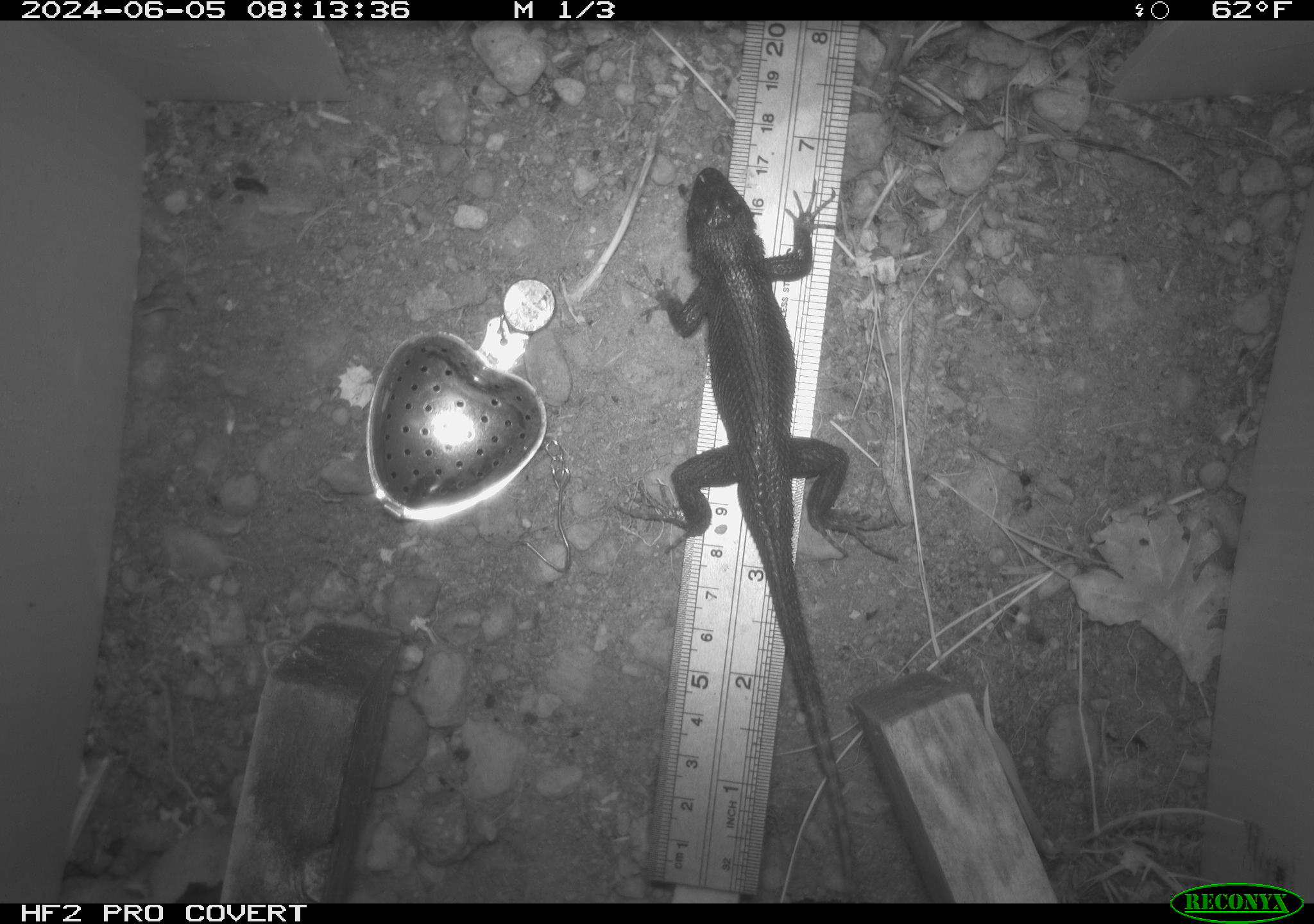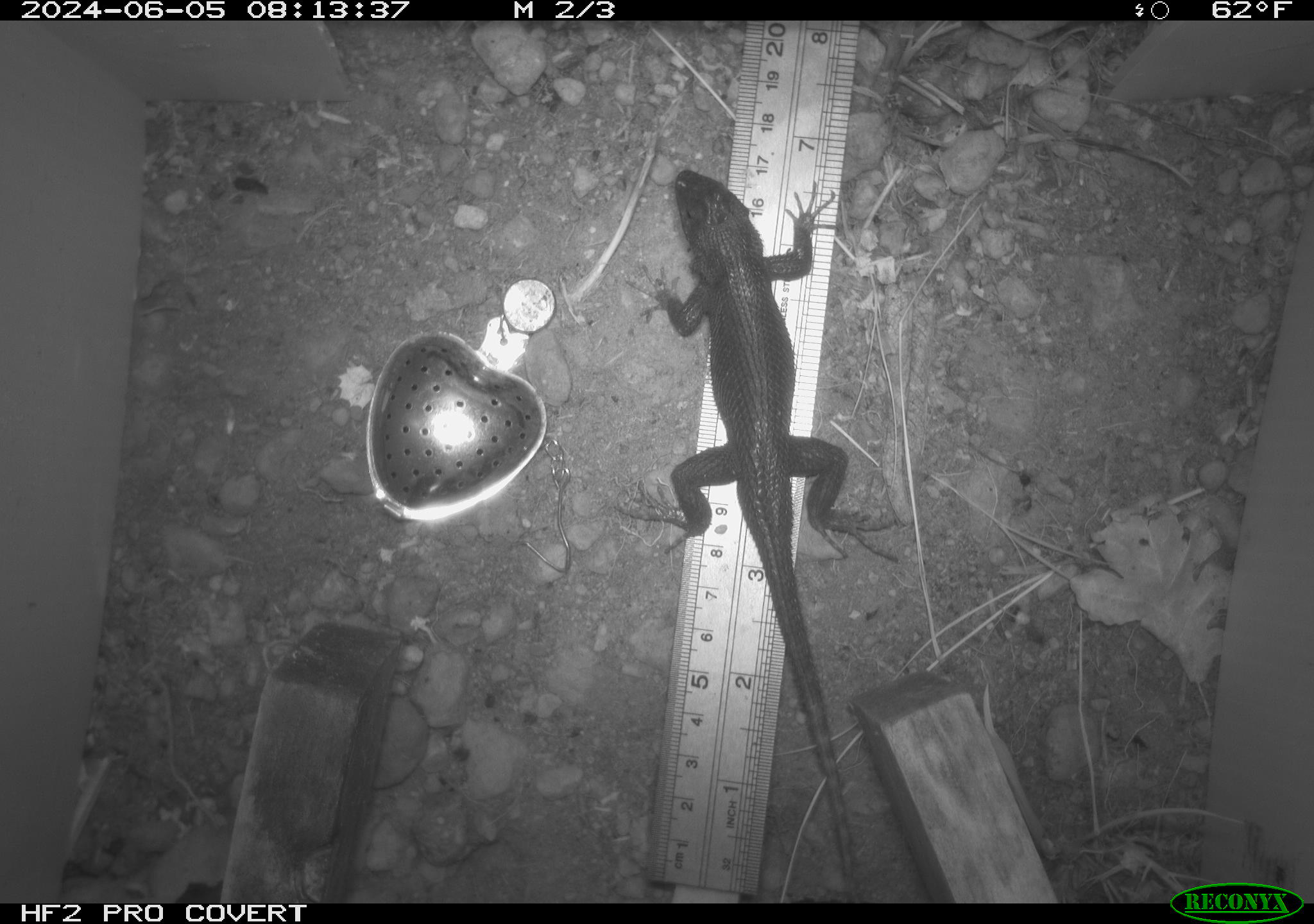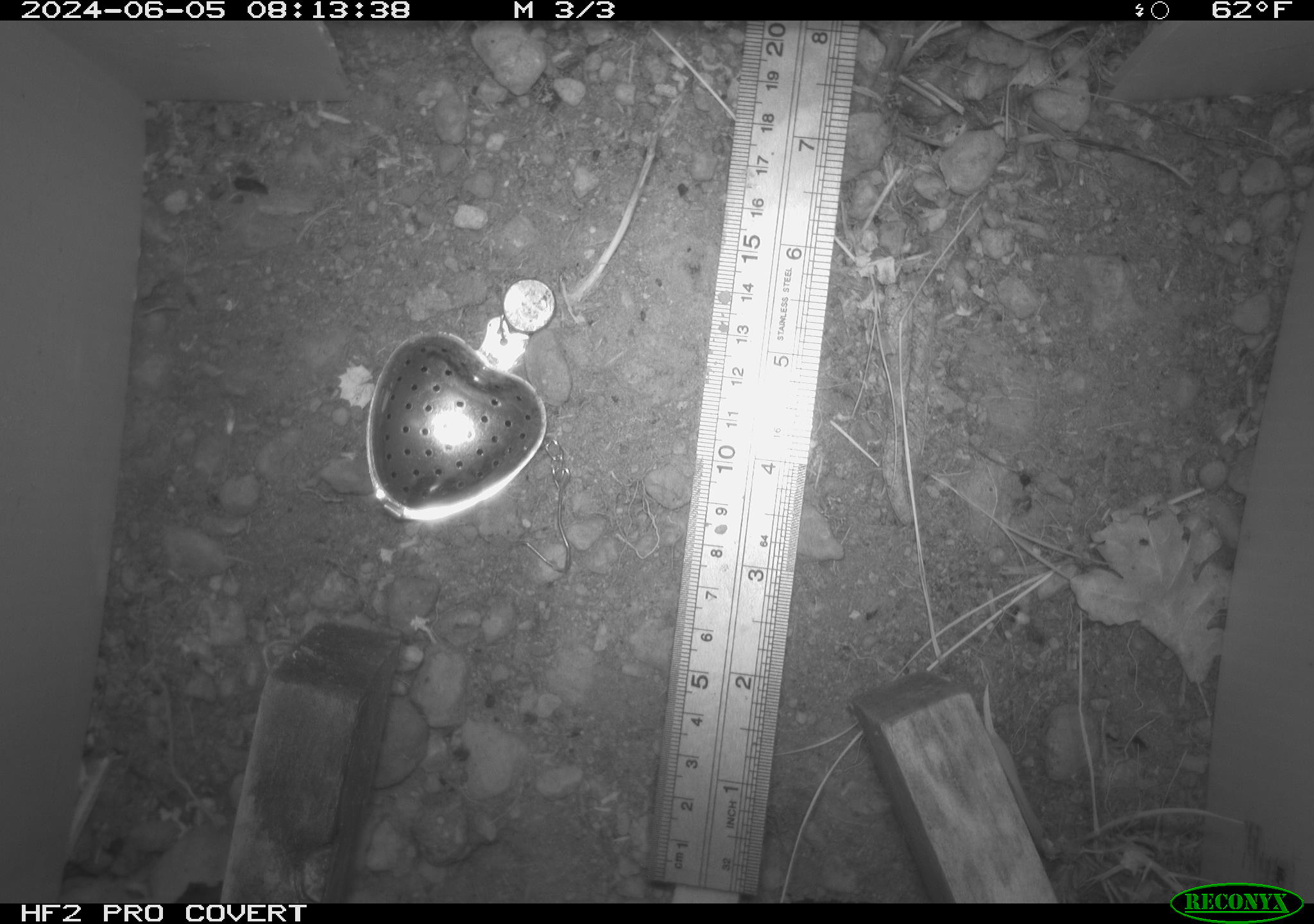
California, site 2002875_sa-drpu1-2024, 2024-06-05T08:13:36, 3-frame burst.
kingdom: Animalia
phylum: Chordata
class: Reptilia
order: Squamata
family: Phrynosomatidae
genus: Sceloporus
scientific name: Sceloporus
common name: spiny lizards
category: sceloporus species